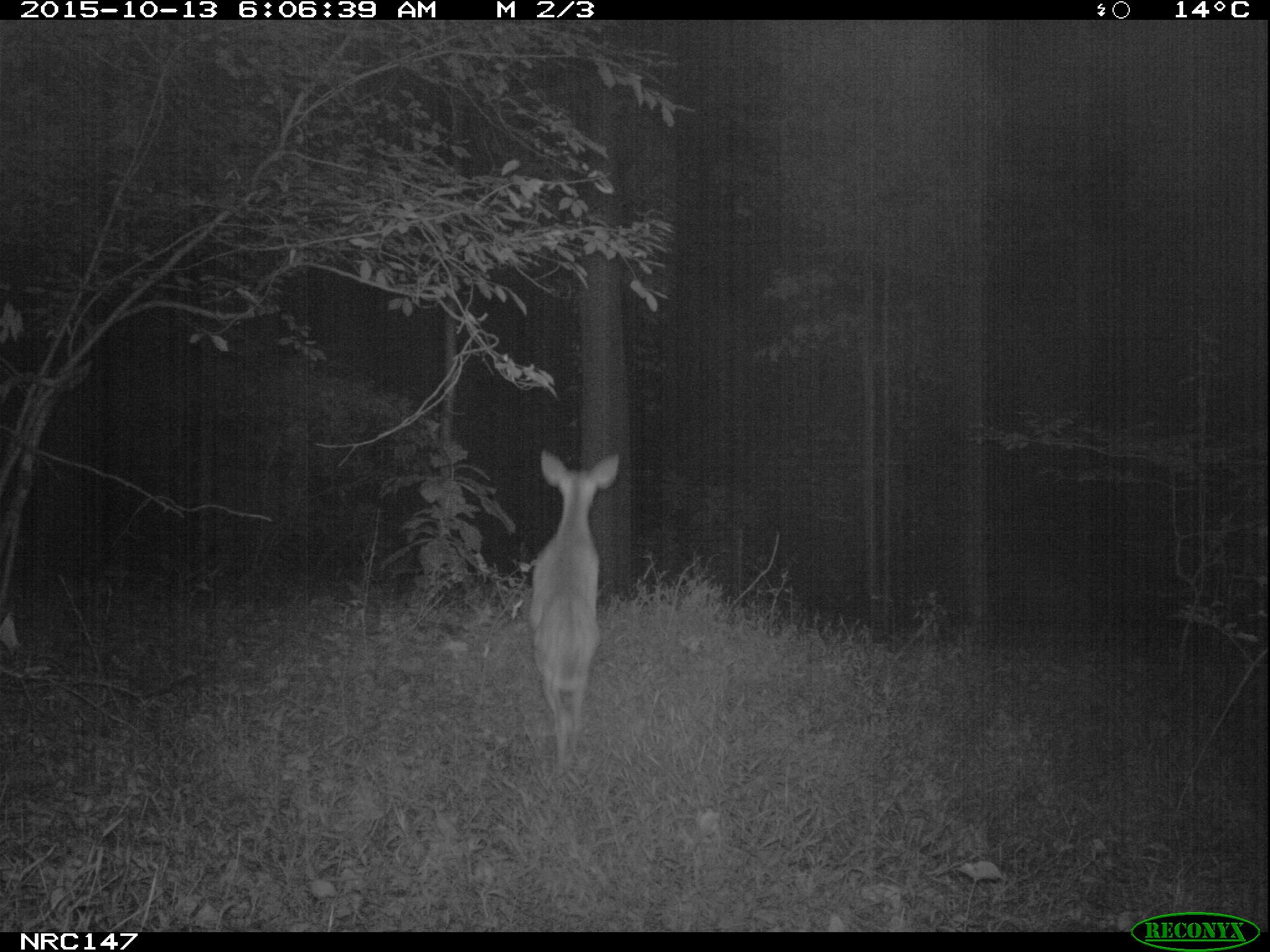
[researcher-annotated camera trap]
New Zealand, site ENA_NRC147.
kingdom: Animalia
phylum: Chordata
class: Mammalia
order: Artiodactyla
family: Cervidae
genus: Odocoileus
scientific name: Odocoileus virginianus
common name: white-tailed deer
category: white tailed deer